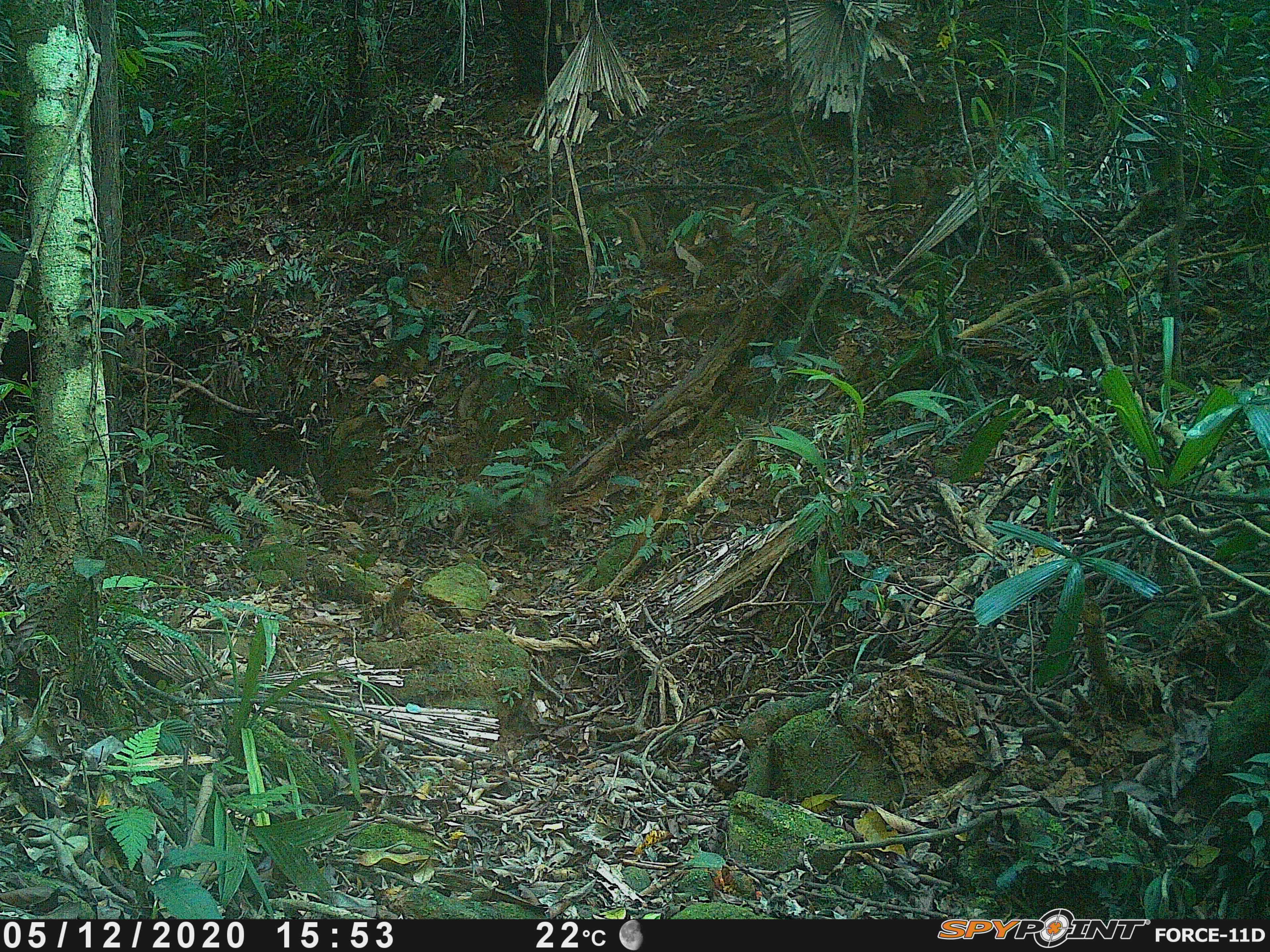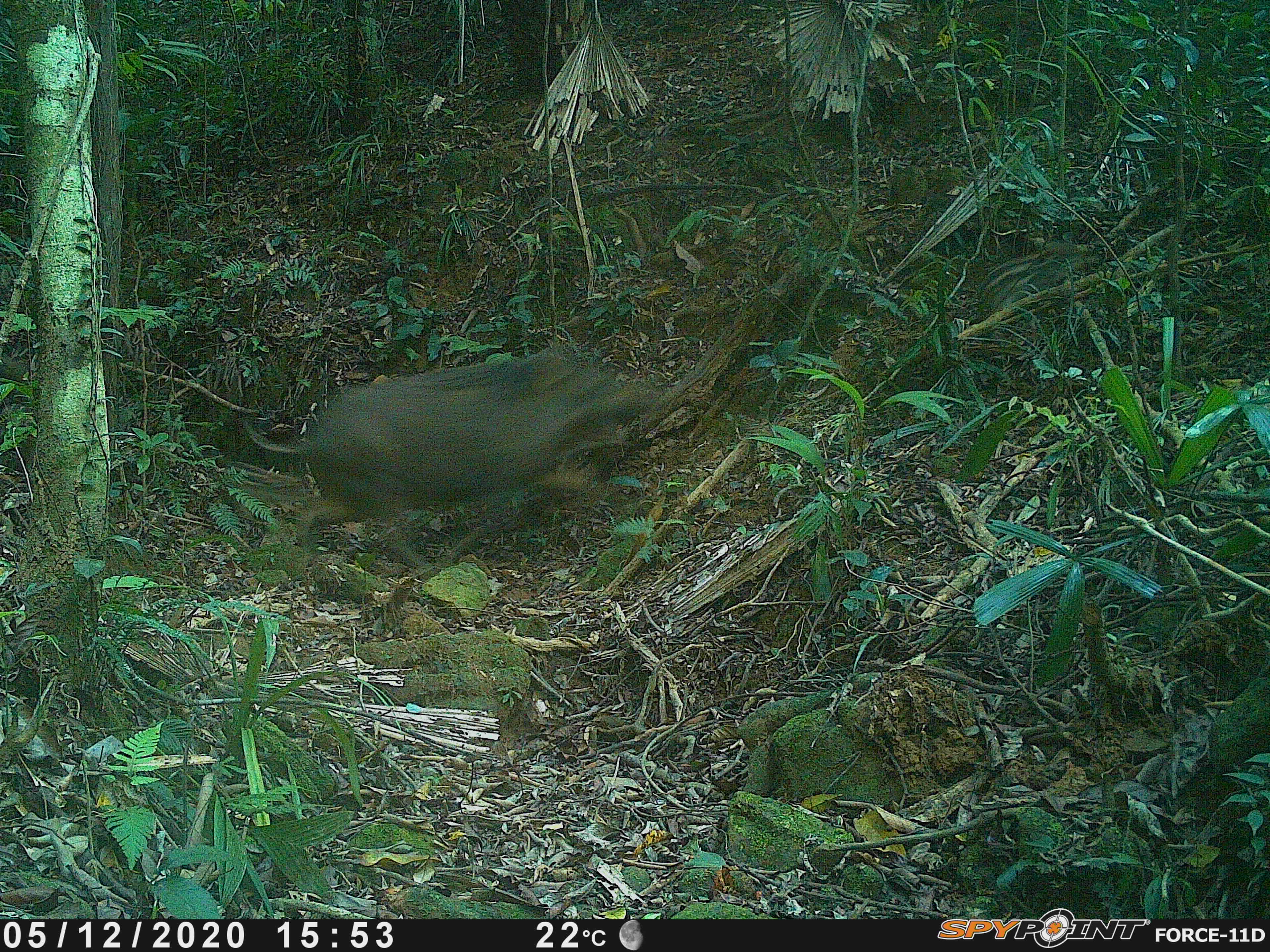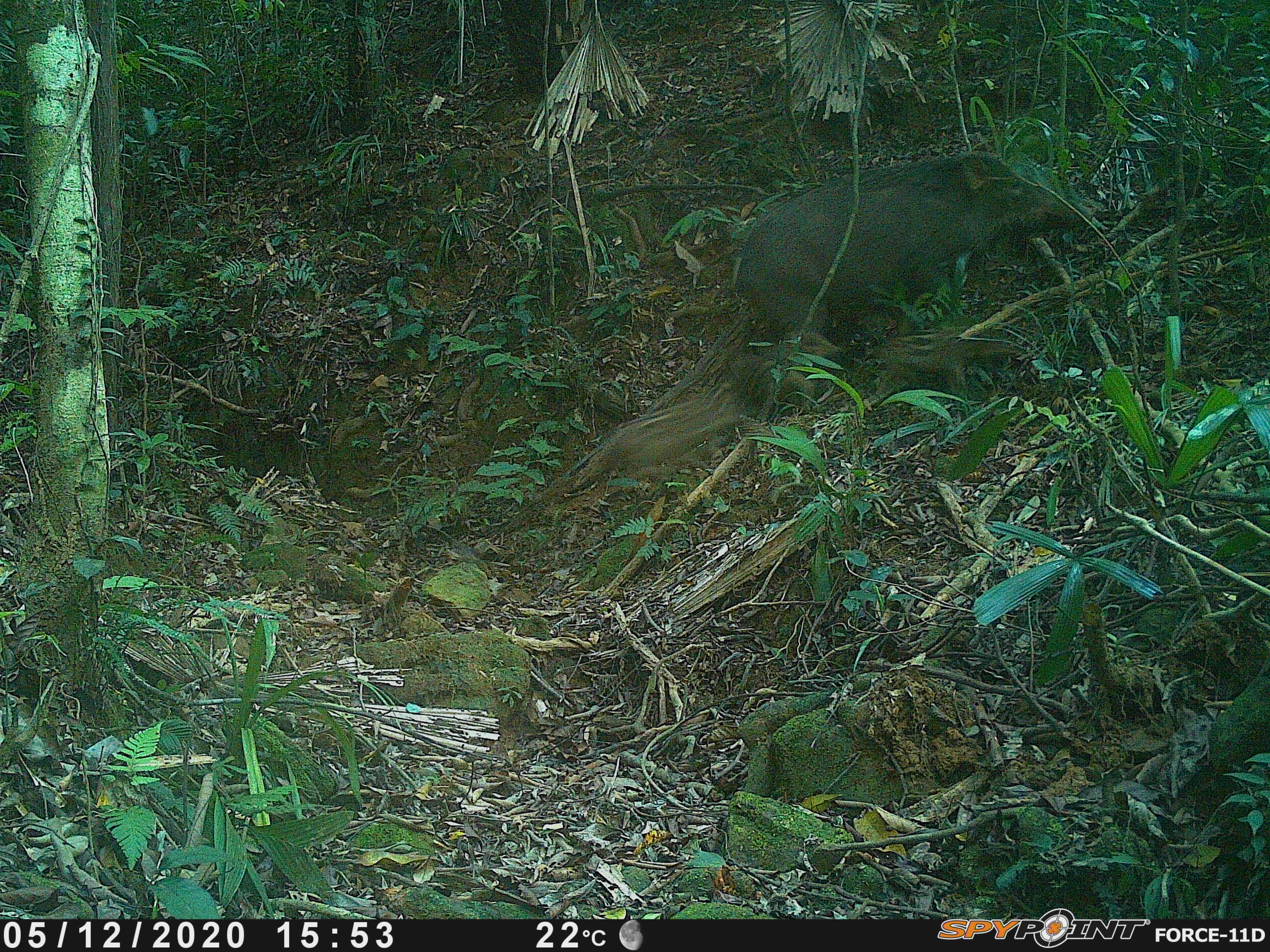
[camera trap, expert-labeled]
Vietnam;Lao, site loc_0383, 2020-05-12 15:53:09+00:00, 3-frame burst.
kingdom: Animalia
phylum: Chordata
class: Mammalia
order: Artiodactyla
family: Suidae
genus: Sus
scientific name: Sus scrofa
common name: eurasian wild pig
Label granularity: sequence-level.